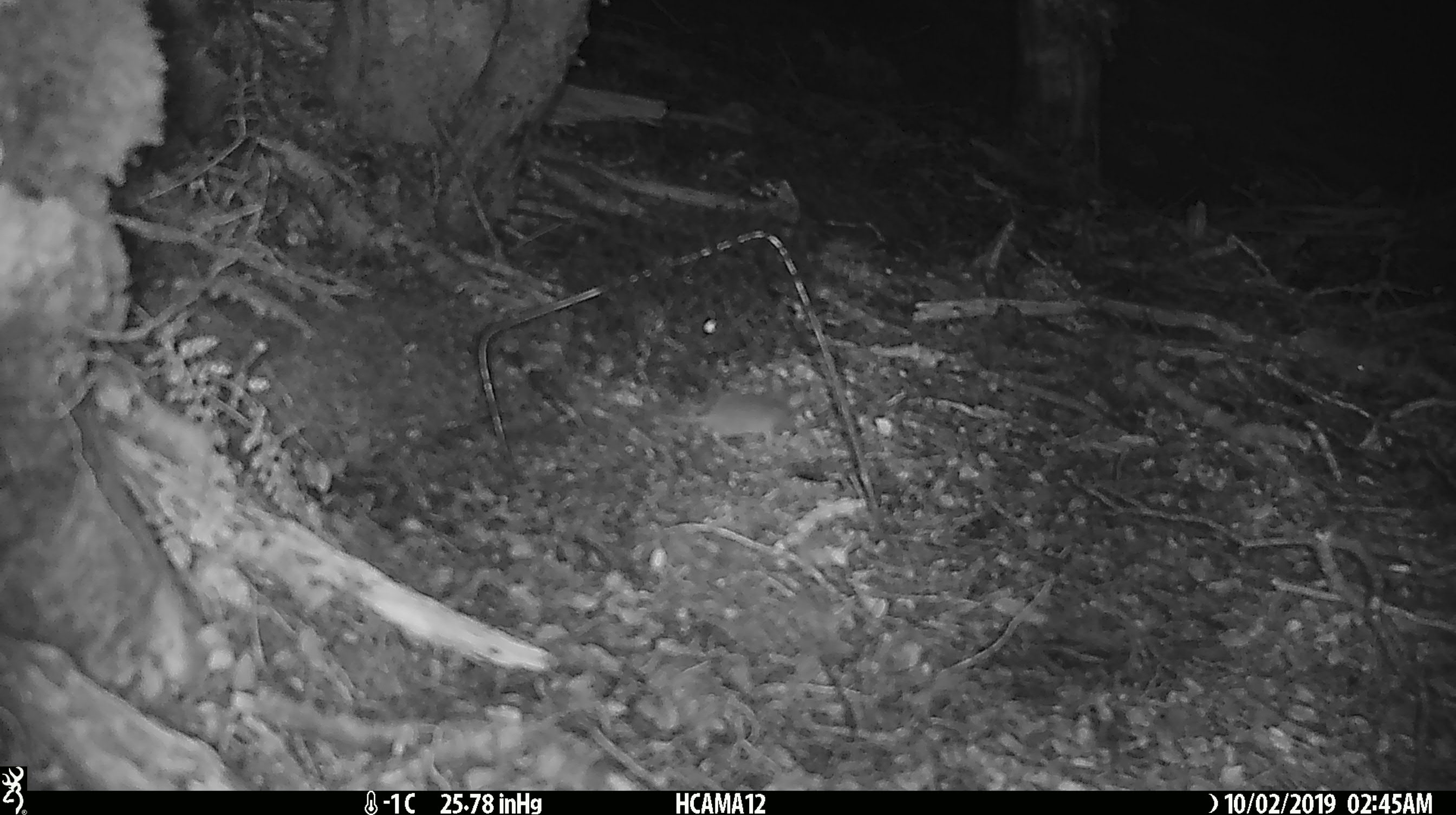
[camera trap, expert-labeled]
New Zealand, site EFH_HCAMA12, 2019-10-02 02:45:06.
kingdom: Animalia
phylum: Chordata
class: Mammalia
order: Rodentia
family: Muridae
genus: Mus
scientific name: Mus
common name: mouse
Mouse (Mus).